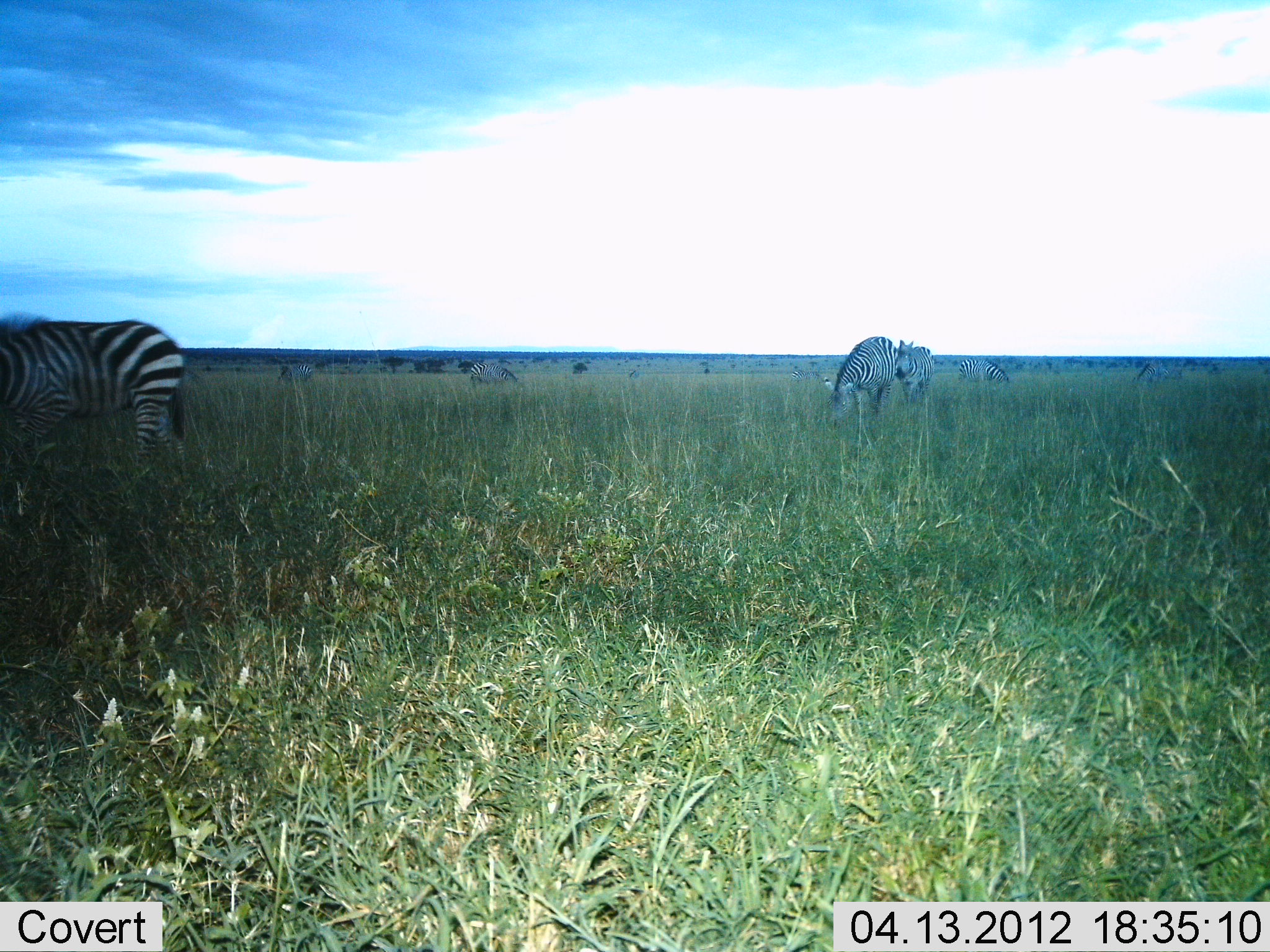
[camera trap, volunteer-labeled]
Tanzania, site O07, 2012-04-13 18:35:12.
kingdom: Animalia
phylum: Chordata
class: Mammalia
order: Perissodactyla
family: Equidae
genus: Equus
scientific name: Equus quagga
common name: plains zebra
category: zebra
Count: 5.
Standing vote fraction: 18%.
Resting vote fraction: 0%.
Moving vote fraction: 32%.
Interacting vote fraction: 5%.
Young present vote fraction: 5%.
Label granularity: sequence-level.